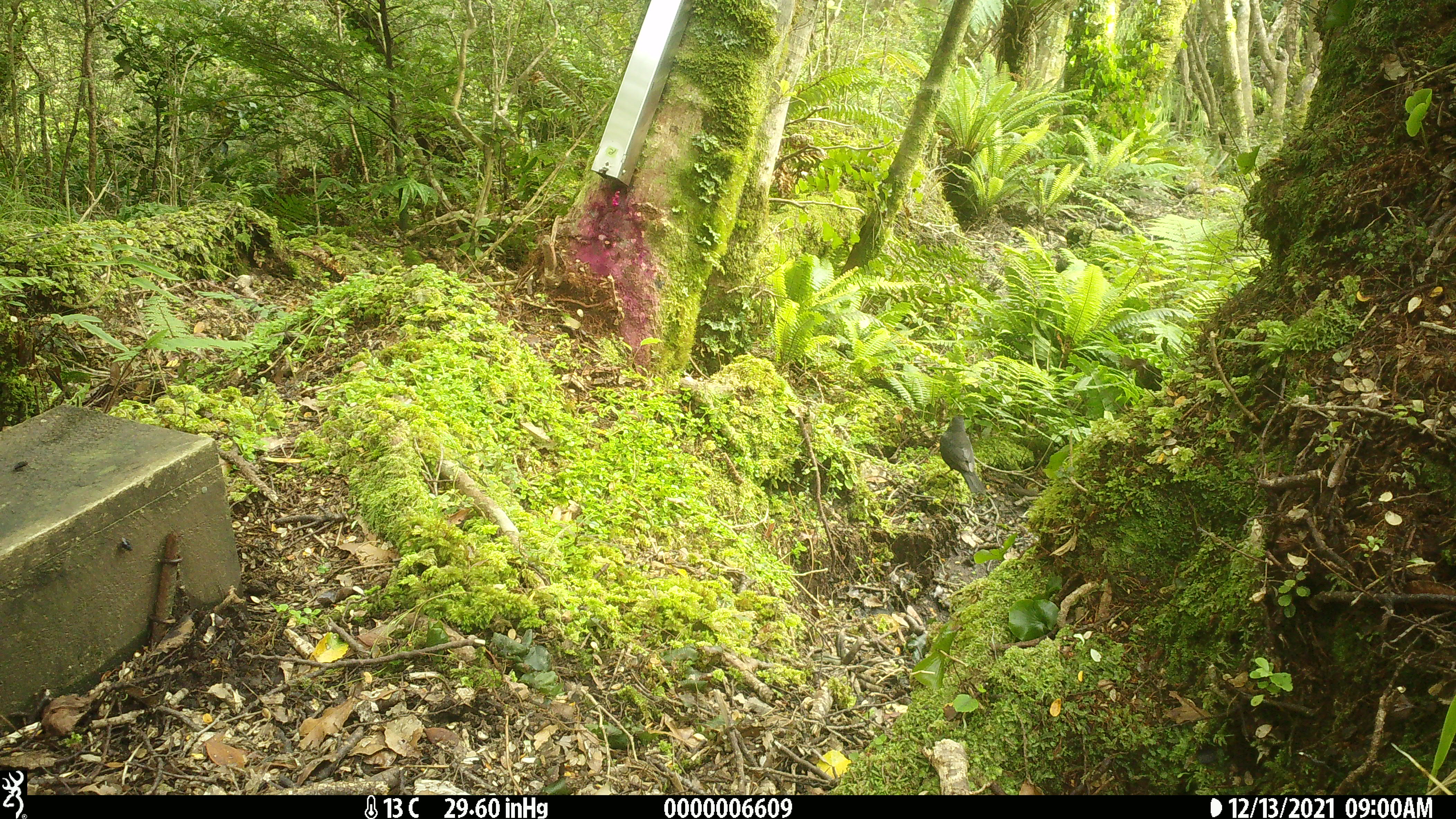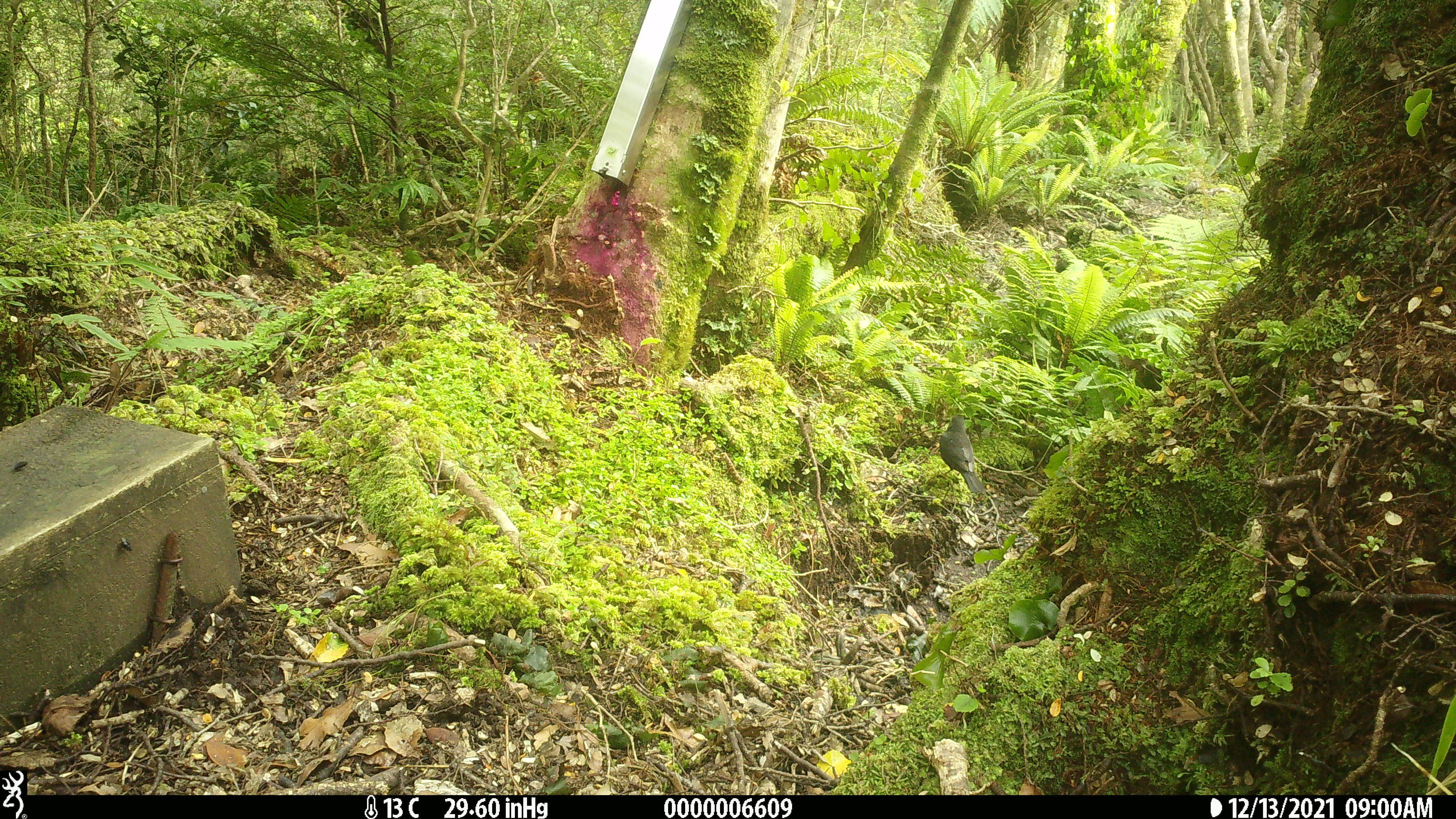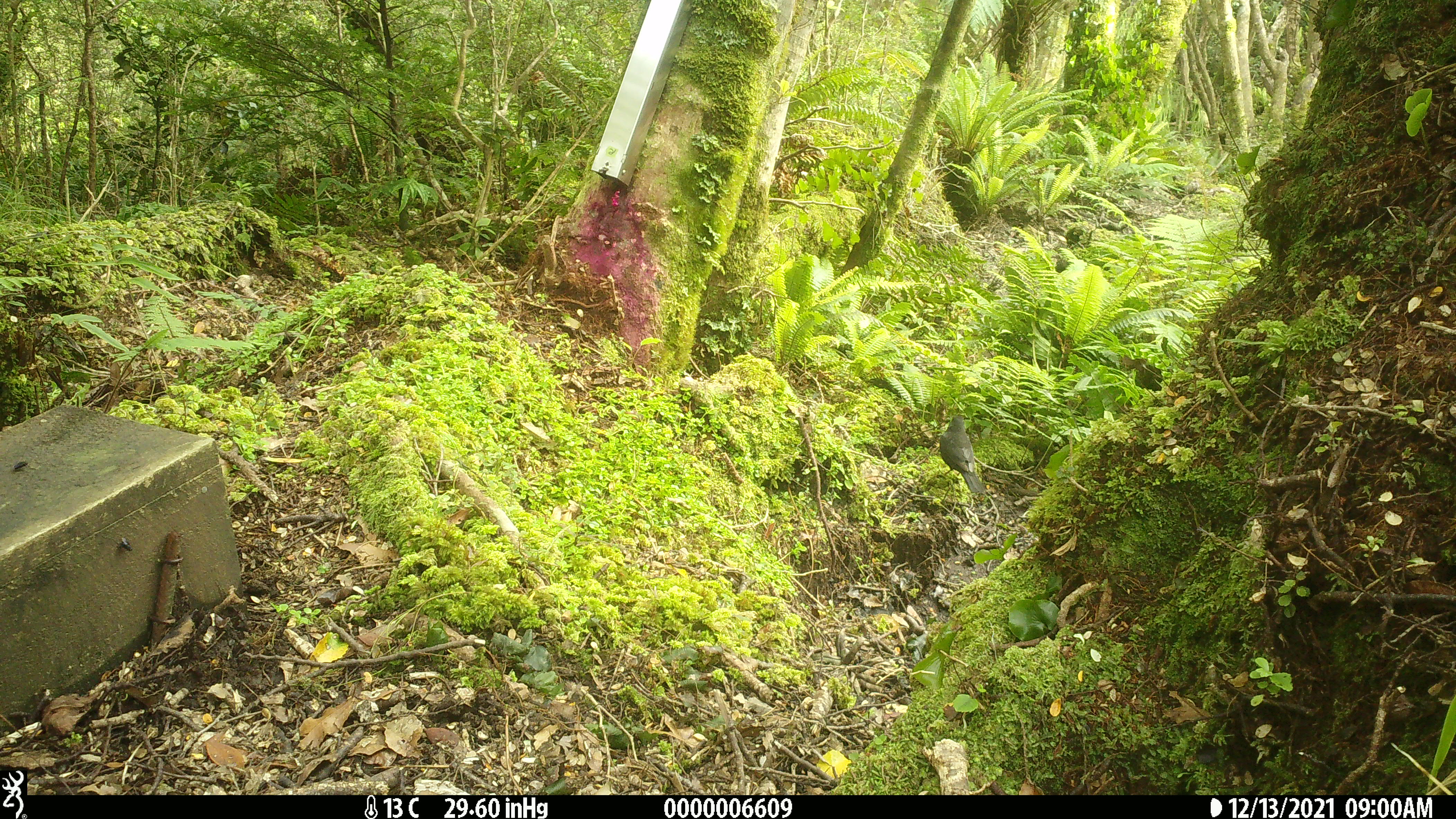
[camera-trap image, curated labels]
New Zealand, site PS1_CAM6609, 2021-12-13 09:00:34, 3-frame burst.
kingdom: Animalia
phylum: Chordata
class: Aves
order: Passeriformes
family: Petroicidae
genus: Petroica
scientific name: Petroica australis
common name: new zealand robin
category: robin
Robin (new zealand robin) (Petroica australis).